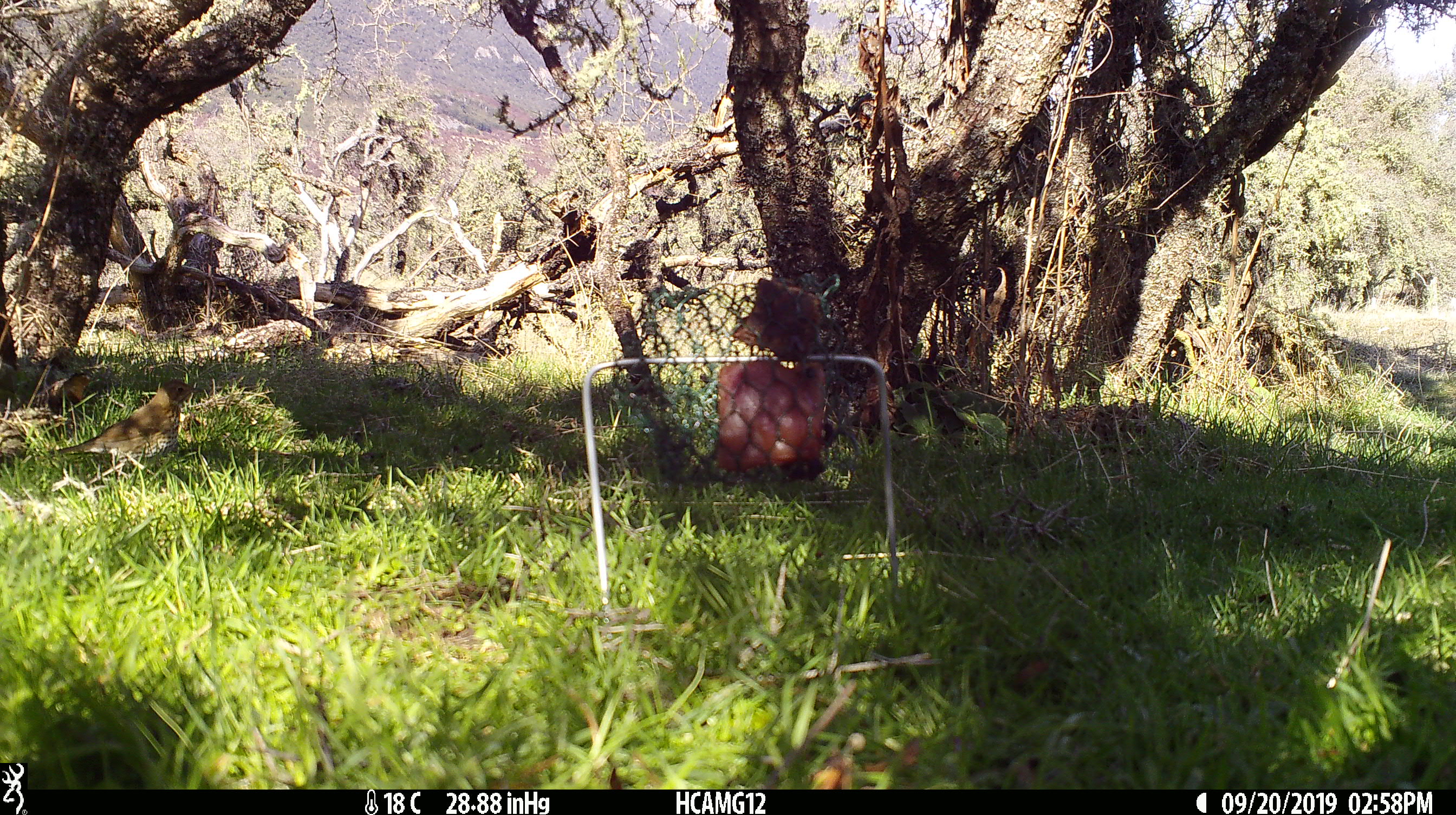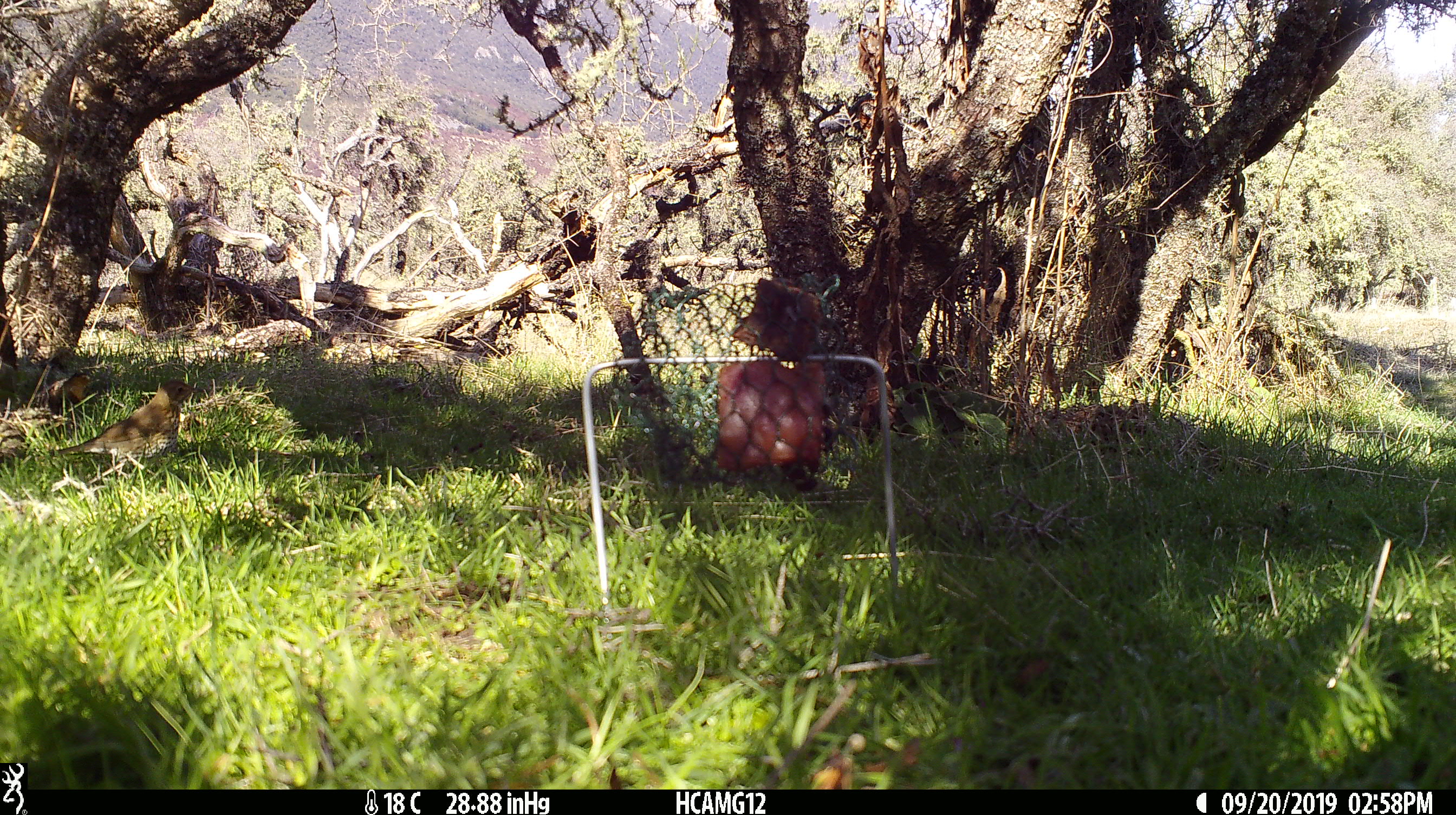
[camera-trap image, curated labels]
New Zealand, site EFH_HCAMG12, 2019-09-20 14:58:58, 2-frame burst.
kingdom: Animalia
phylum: Chordata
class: Aves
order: Passeriformes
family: Turdidae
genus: Turdus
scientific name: Turdus philomelos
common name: song thrush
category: thrush